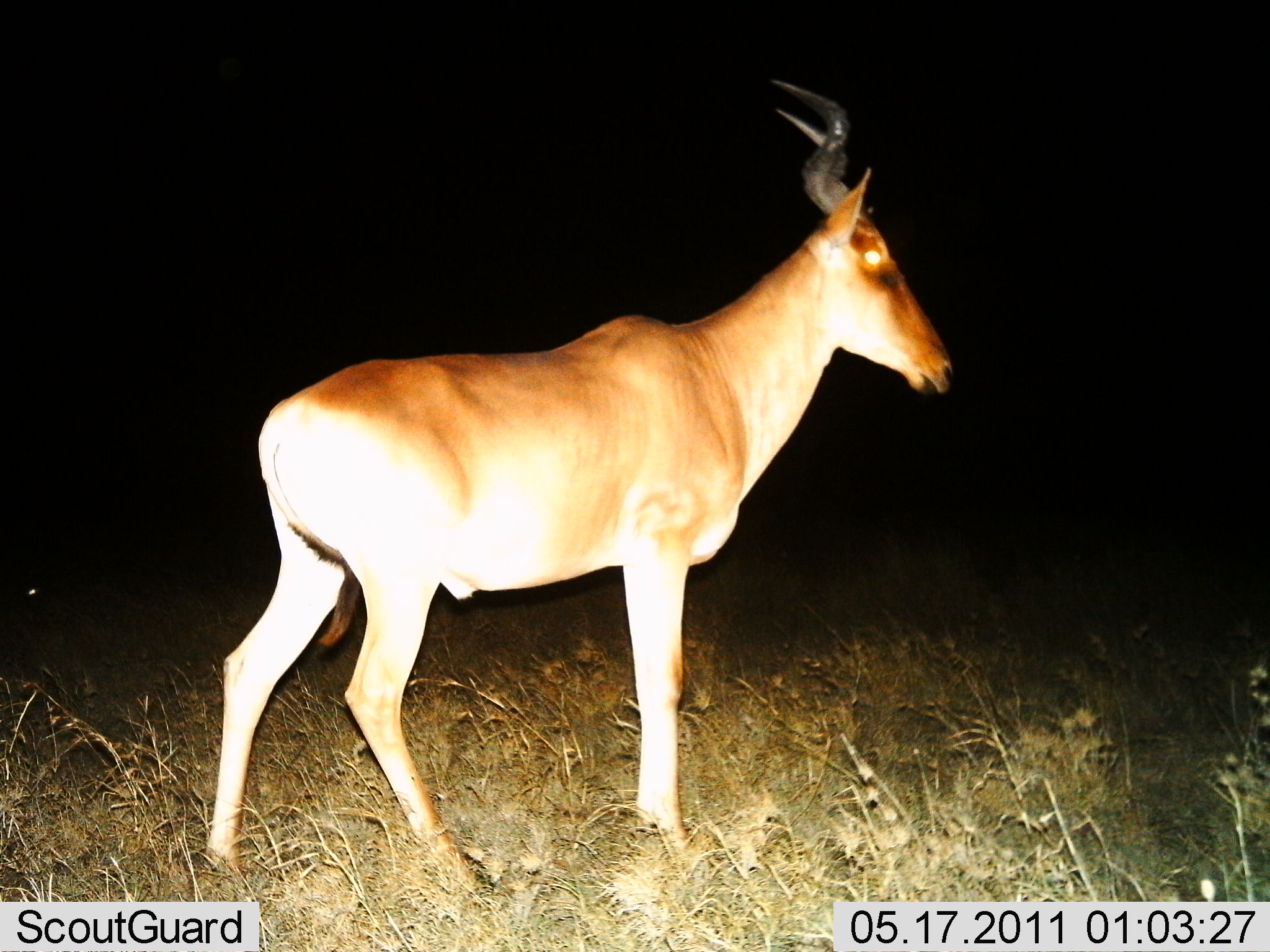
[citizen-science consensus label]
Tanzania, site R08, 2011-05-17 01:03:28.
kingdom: Animalia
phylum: Chordata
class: Mammalia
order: Artiodactyla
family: Bovidae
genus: Alcelaphus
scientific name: Alcelaphus buselaphus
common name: hartebeest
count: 1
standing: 93%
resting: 0%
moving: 7%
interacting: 0%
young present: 0%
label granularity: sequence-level